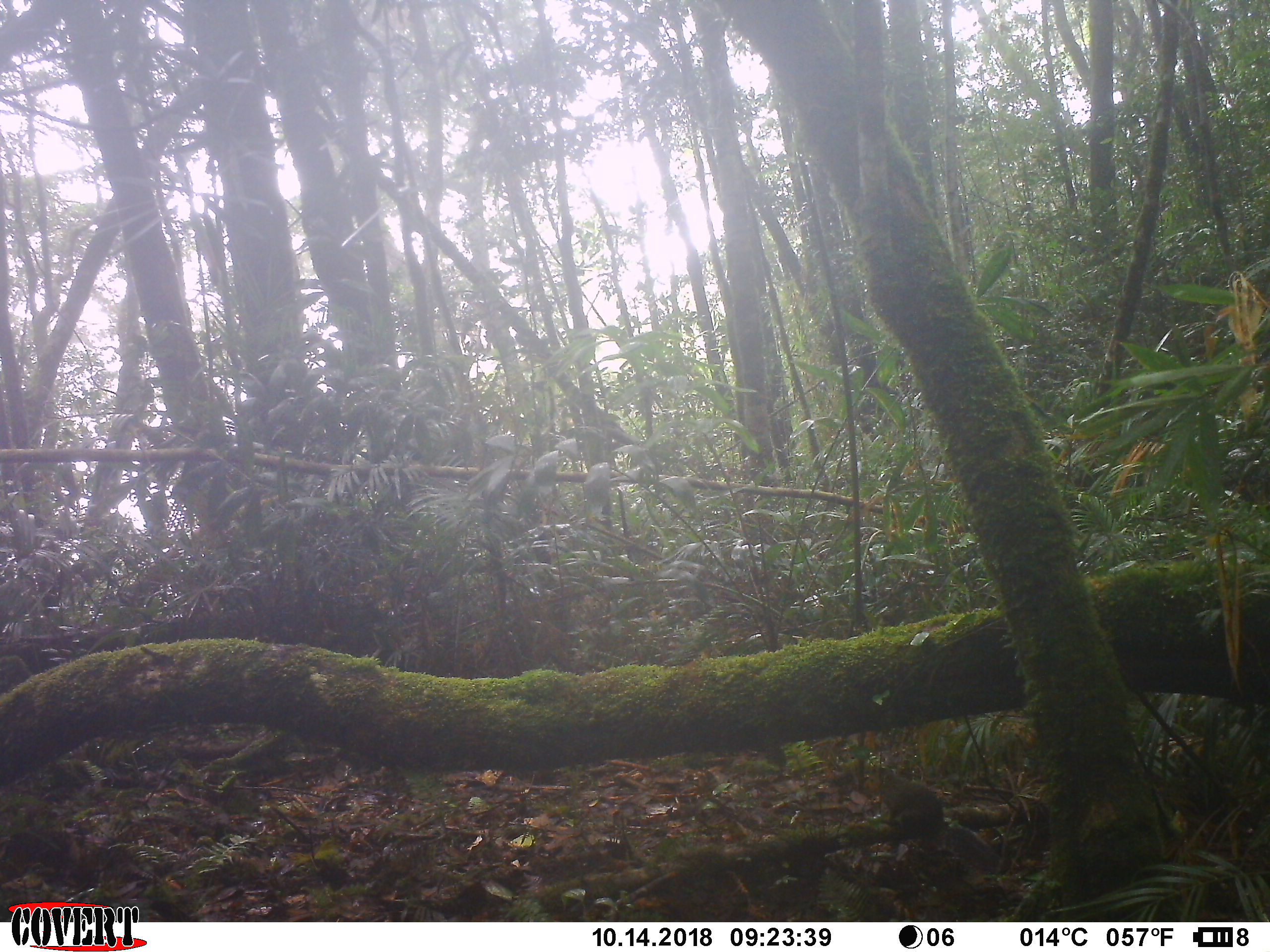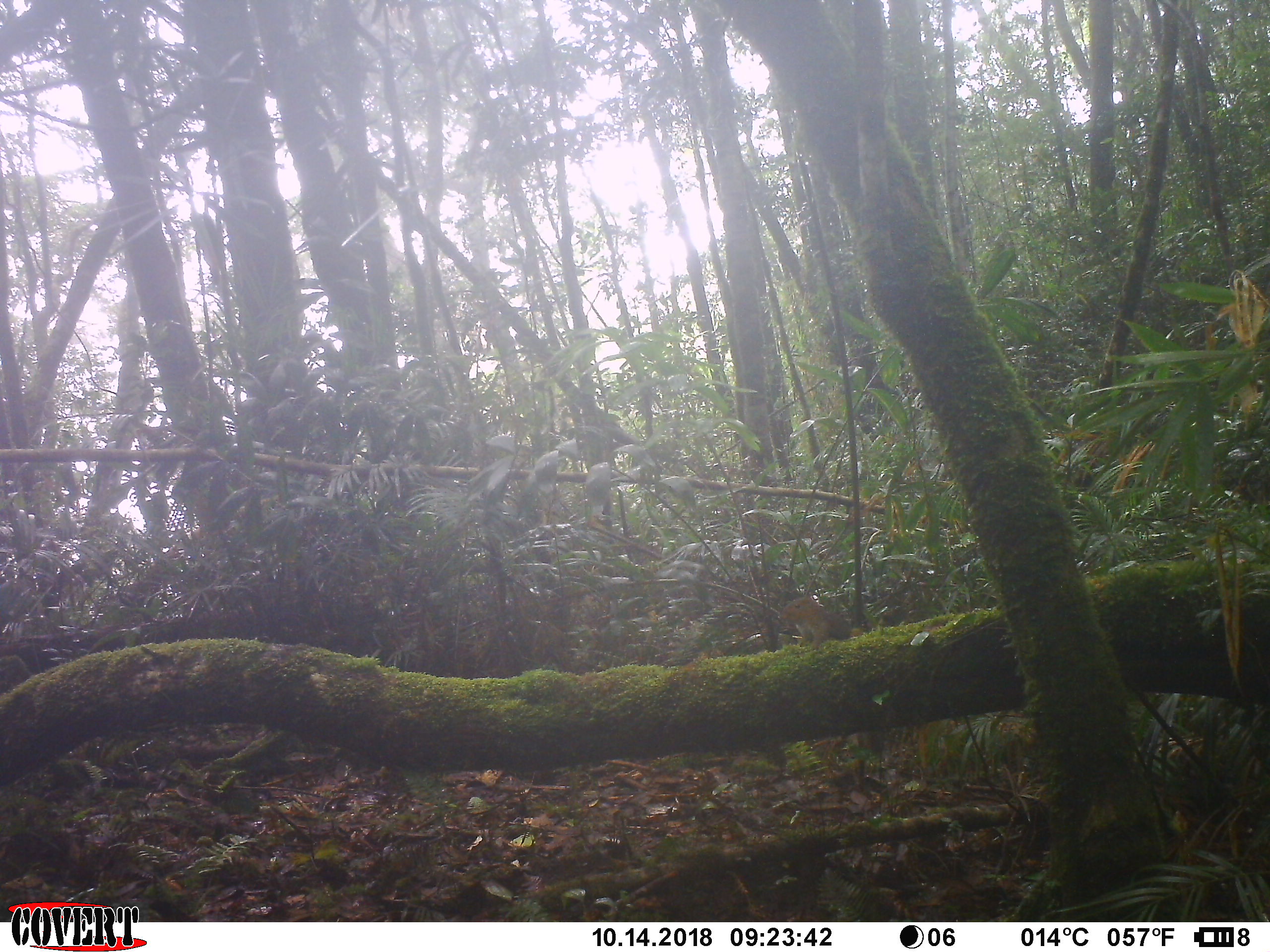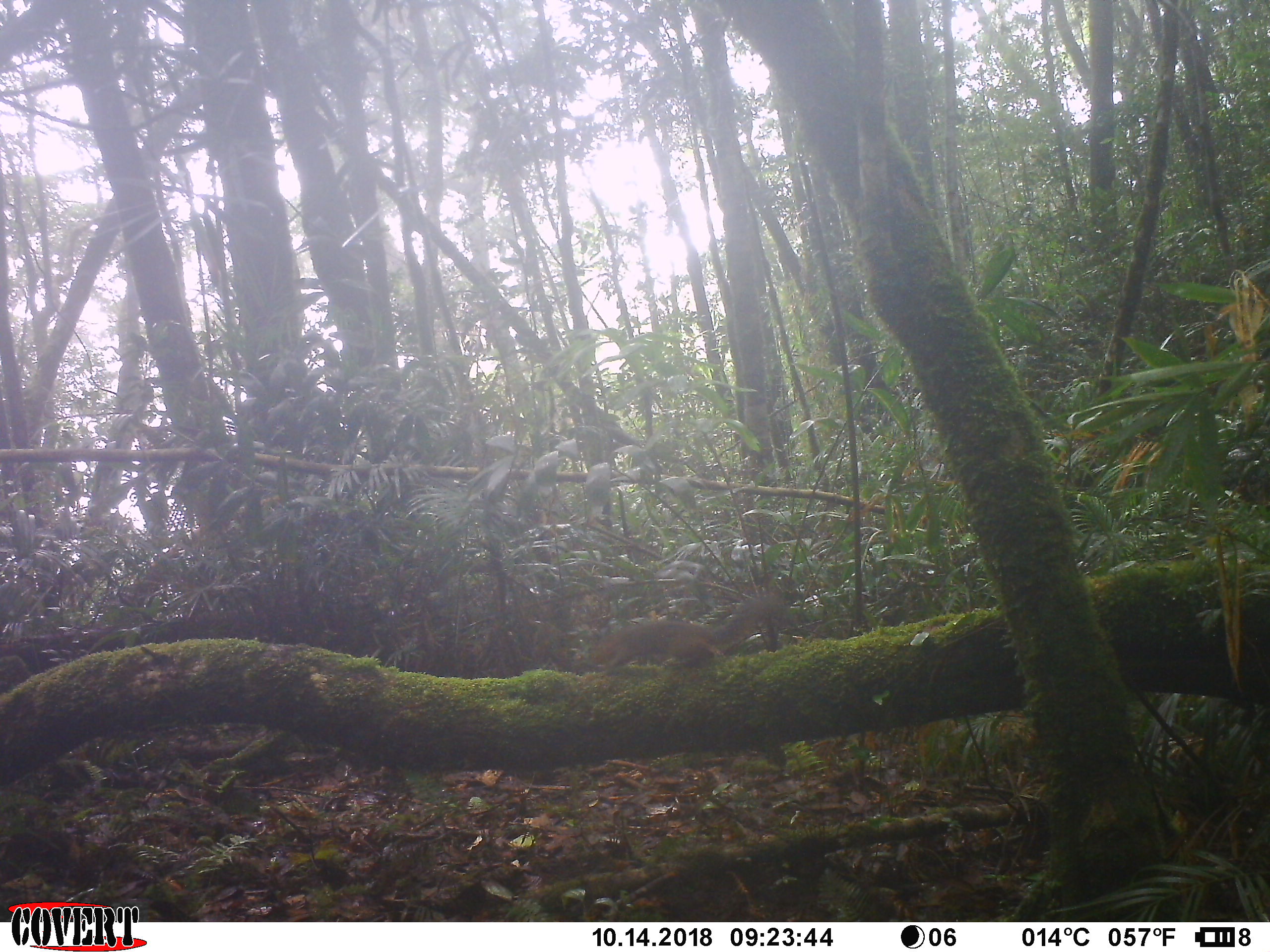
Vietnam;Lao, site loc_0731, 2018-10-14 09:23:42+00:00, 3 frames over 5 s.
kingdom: Animalia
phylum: Chordata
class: Mammalia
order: Rodentia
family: Sciuridae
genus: Dremomys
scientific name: Dremomys rufigenis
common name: red-cheeked squirrel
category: red cheeked squirrel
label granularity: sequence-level